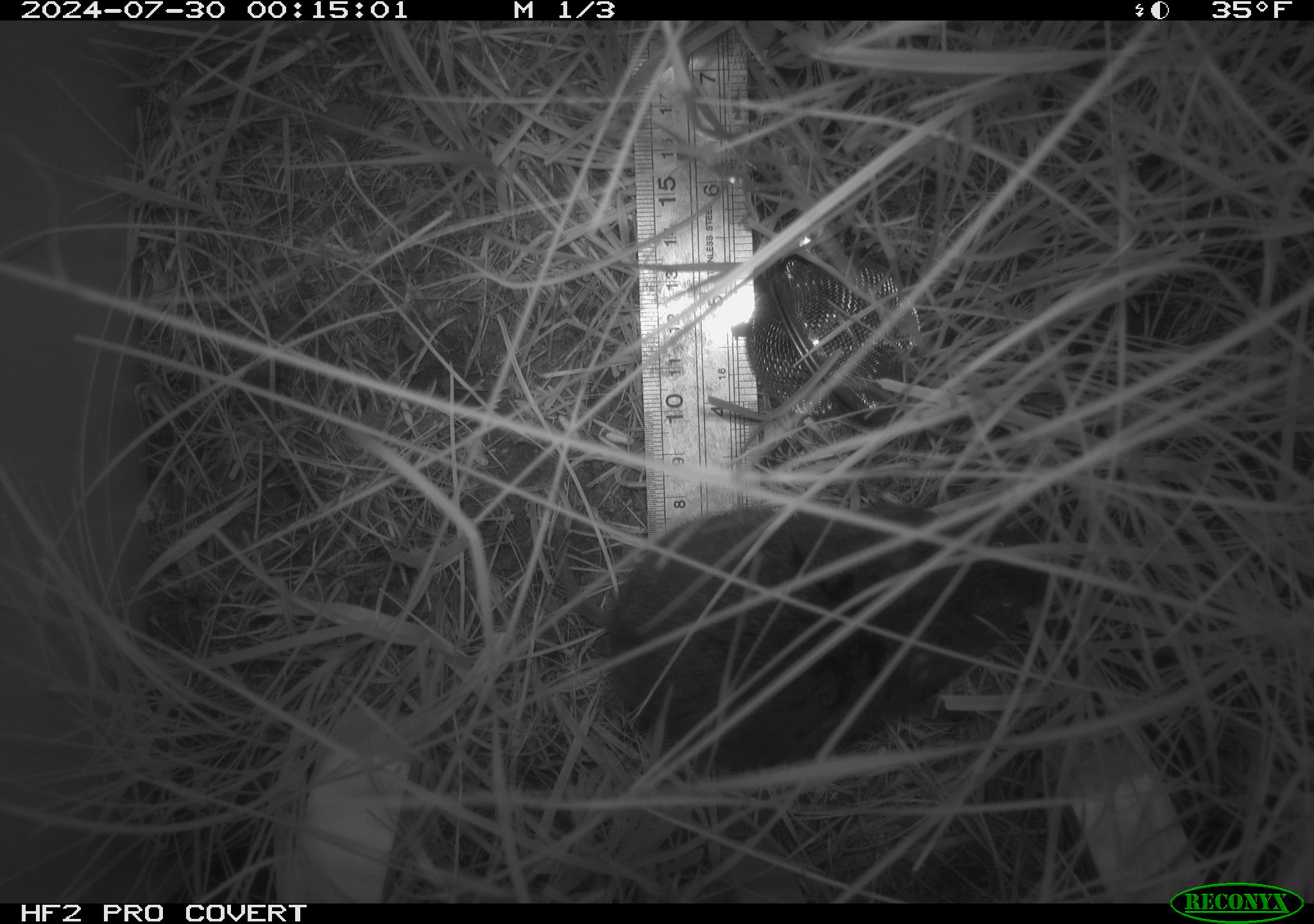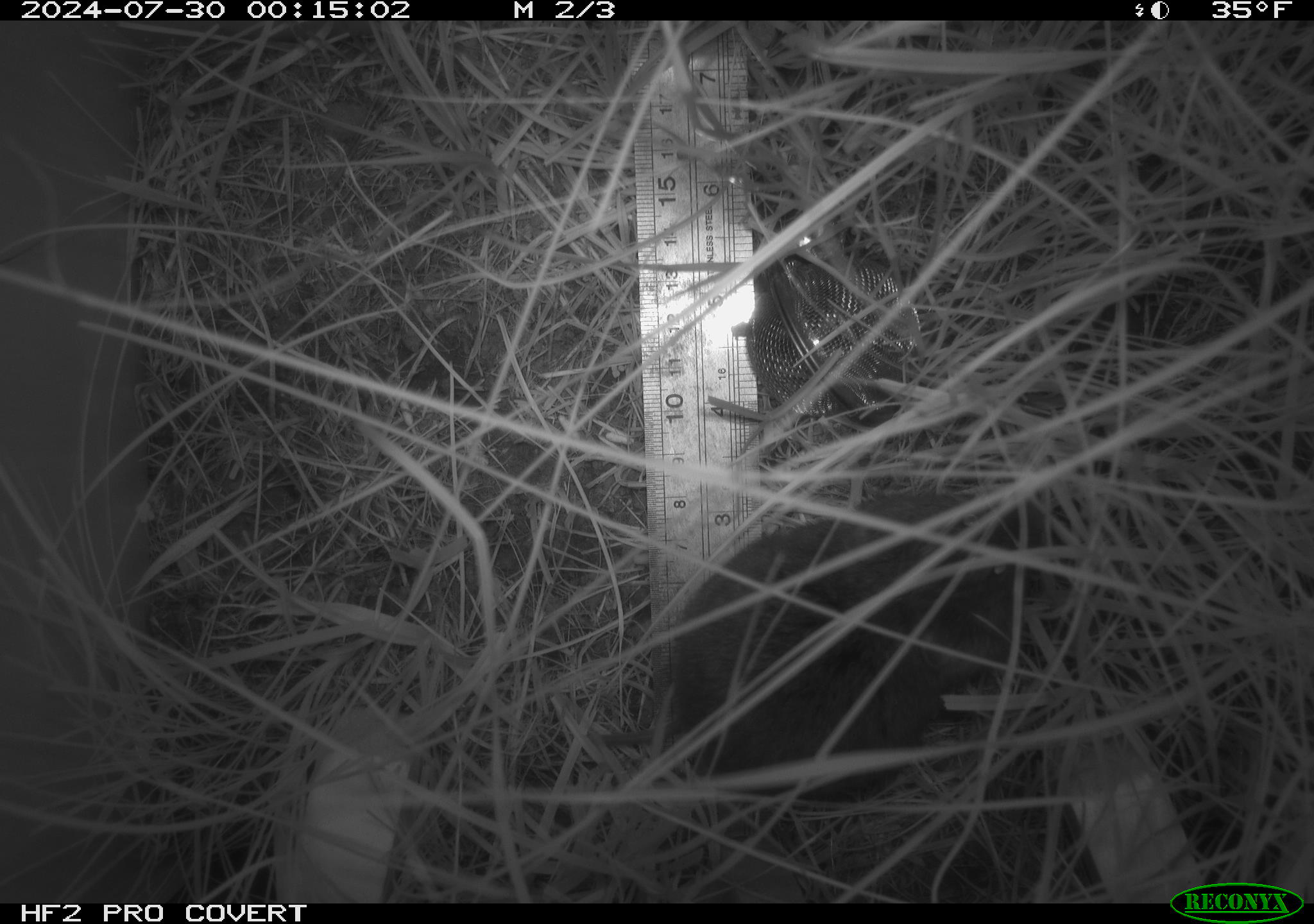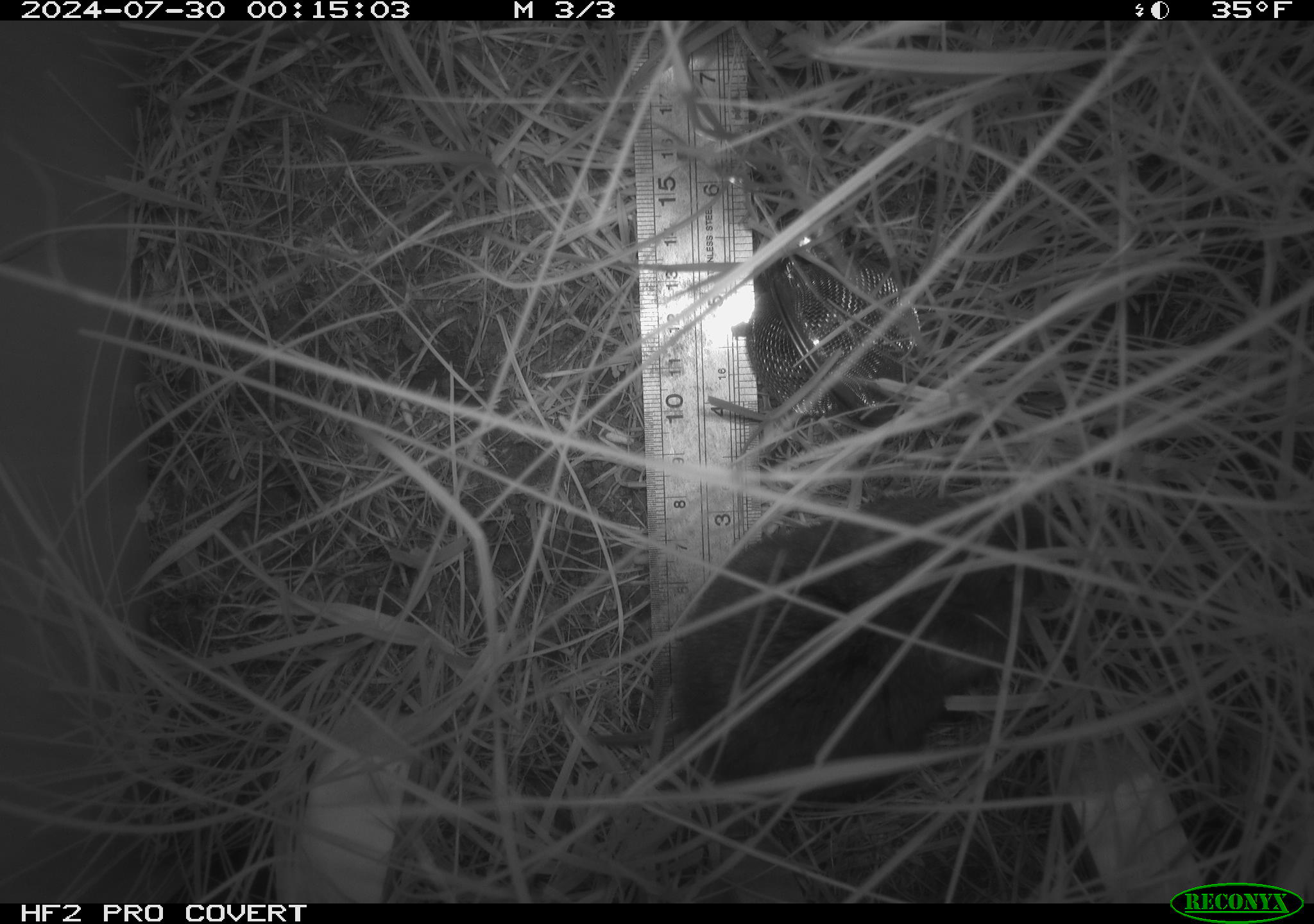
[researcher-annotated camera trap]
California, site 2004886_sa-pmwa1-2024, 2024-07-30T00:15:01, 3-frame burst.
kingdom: Animalia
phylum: Chordata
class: Mammalia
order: Rodentia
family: Cricetidae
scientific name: Arvicolinae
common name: voles, lemmings, and muskrats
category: arvicolinae subfamily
Arvicolinae subfamily (voles, lemmings, and muskrats) (Arvicolinae).